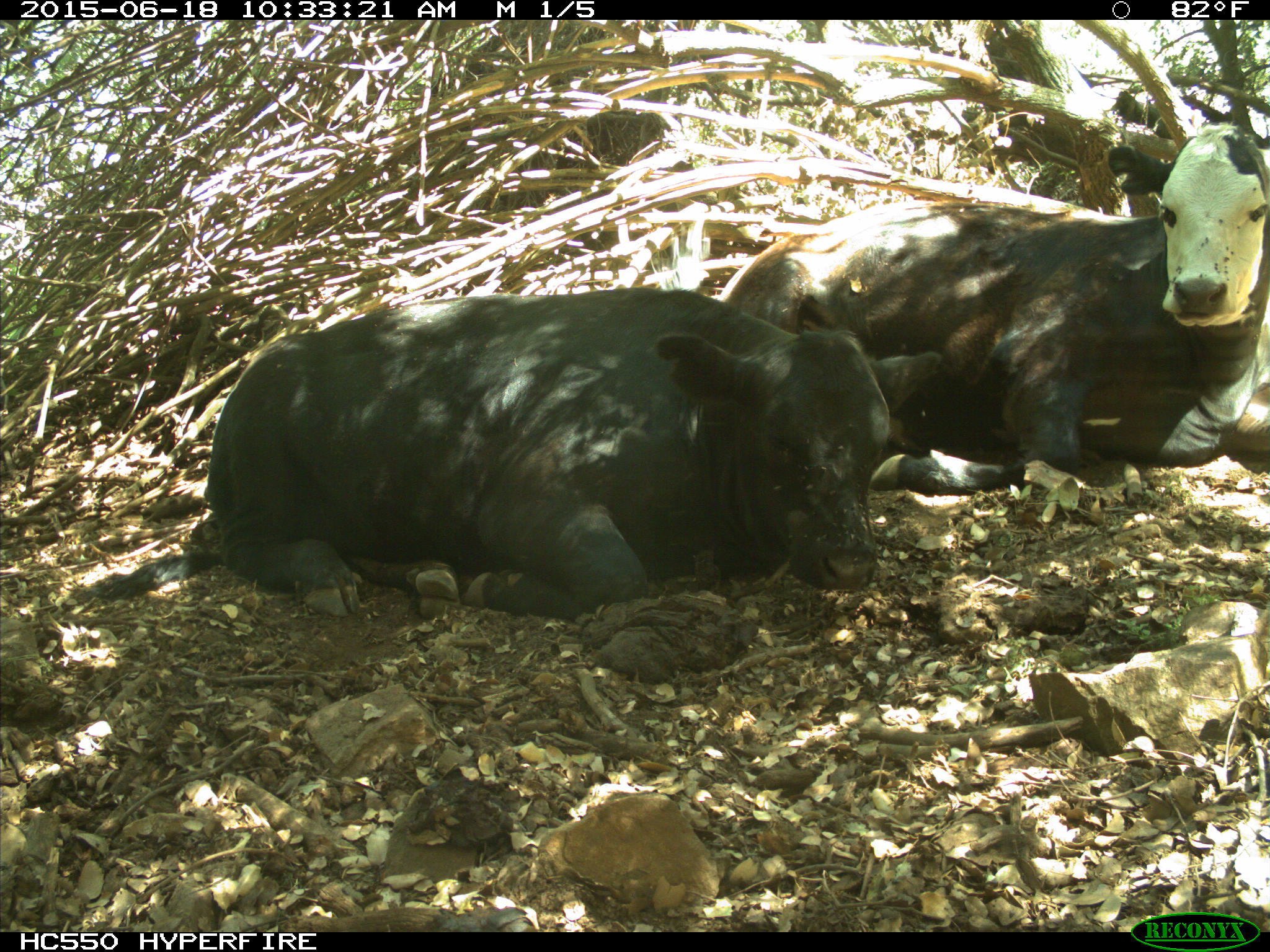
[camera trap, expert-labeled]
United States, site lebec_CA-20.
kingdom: Animalia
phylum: Chordata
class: Mammalia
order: Artiodactyla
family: Bovidae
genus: Bos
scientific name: Bos taurus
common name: domestic cow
Bos taurus (domestic cow).